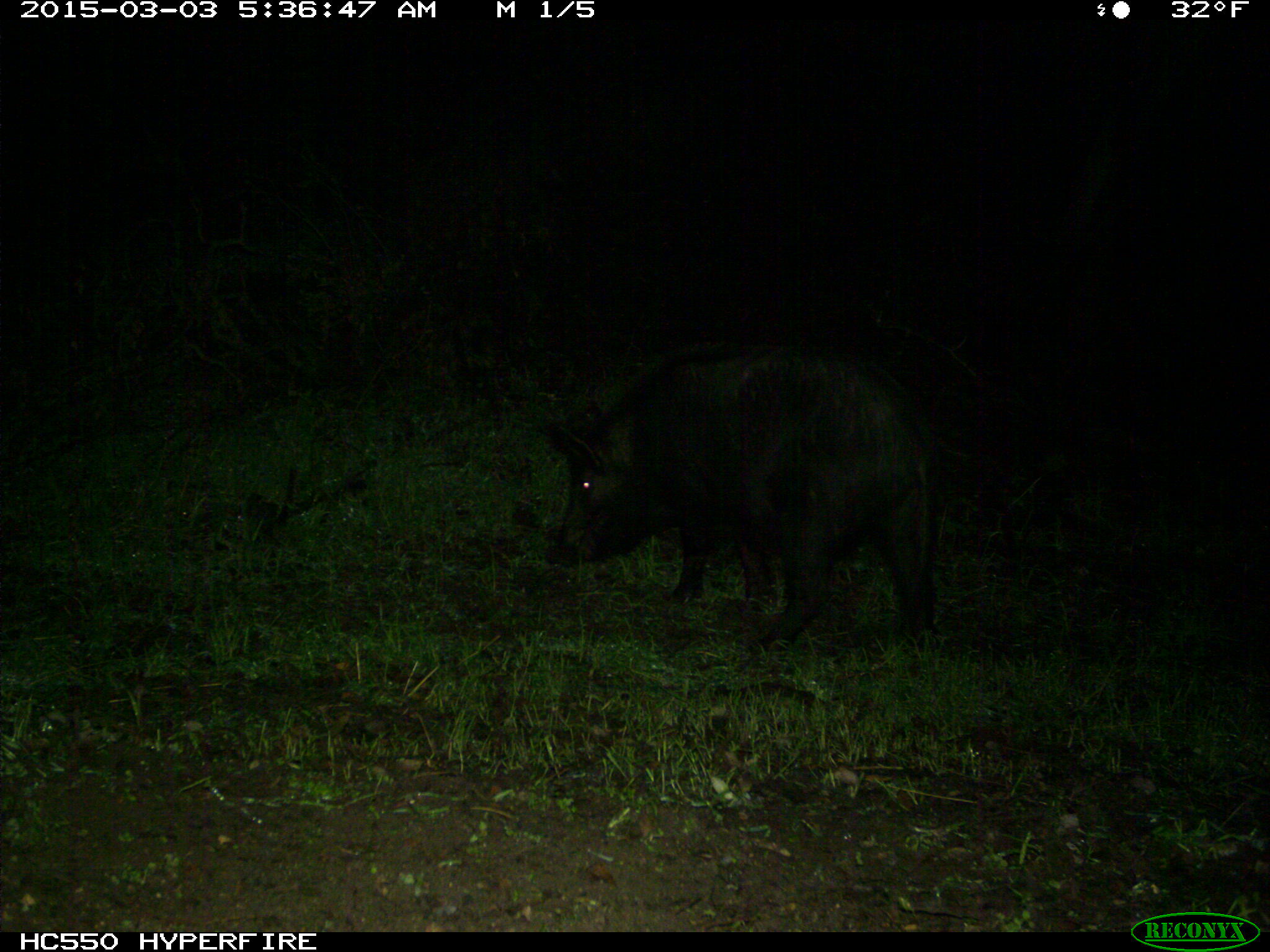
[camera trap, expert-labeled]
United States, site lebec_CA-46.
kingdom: Animalia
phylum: Chordata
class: Mammalia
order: Artiodactyla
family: Suidae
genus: Sus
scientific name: Sus scrofa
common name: wild boar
Sus scrofa (wild boar).